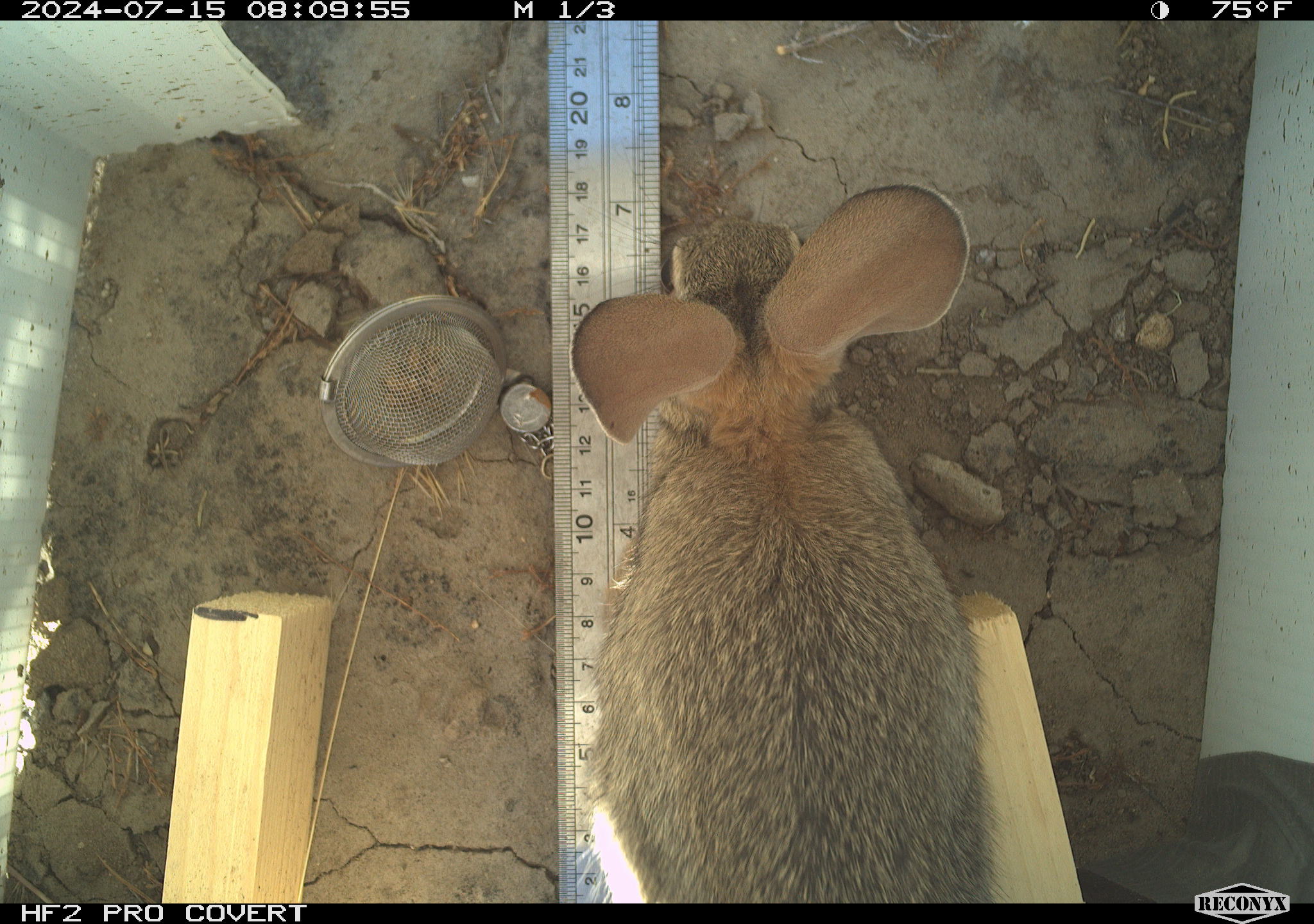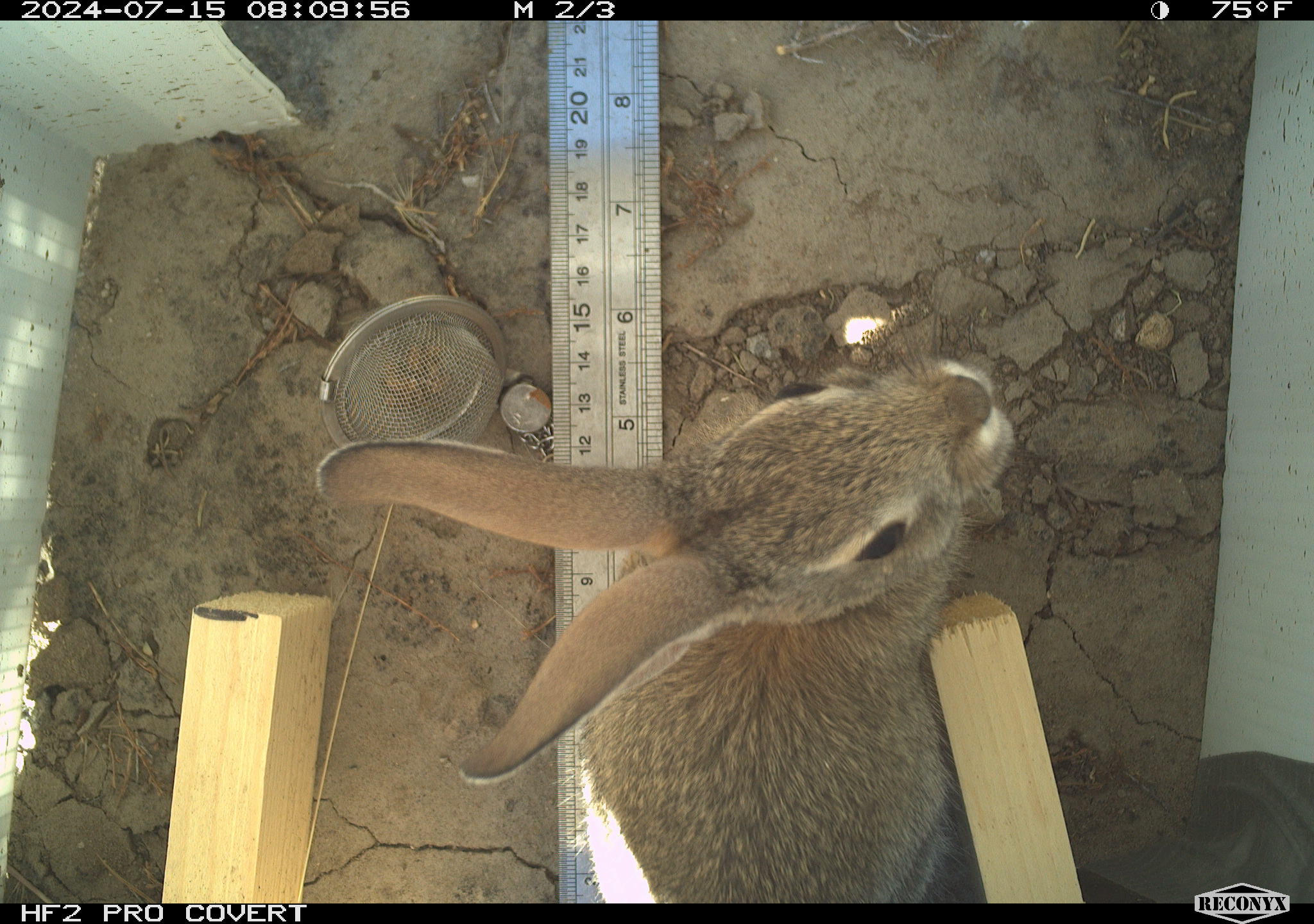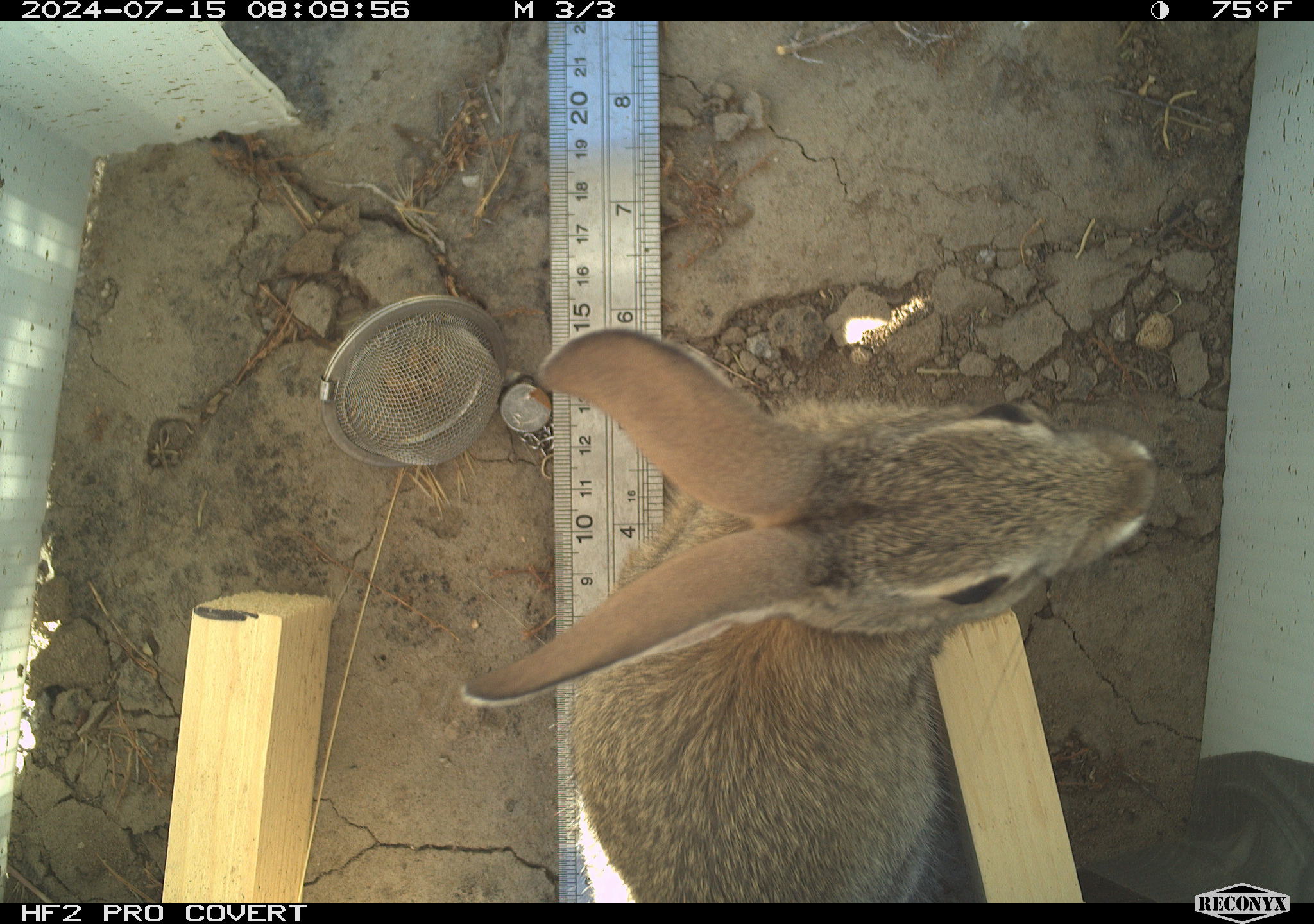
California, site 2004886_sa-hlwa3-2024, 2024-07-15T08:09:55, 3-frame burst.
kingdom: Animalia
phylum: Chordata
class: Mammalia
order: Lagomorpha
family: Leporidae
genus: Sylvilagus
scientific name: Sylvilagus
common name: cottontail rabbits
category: sylvilagus species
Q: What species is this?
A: Sylvilagus species (cottontail rabbits) (Sylvilagus).